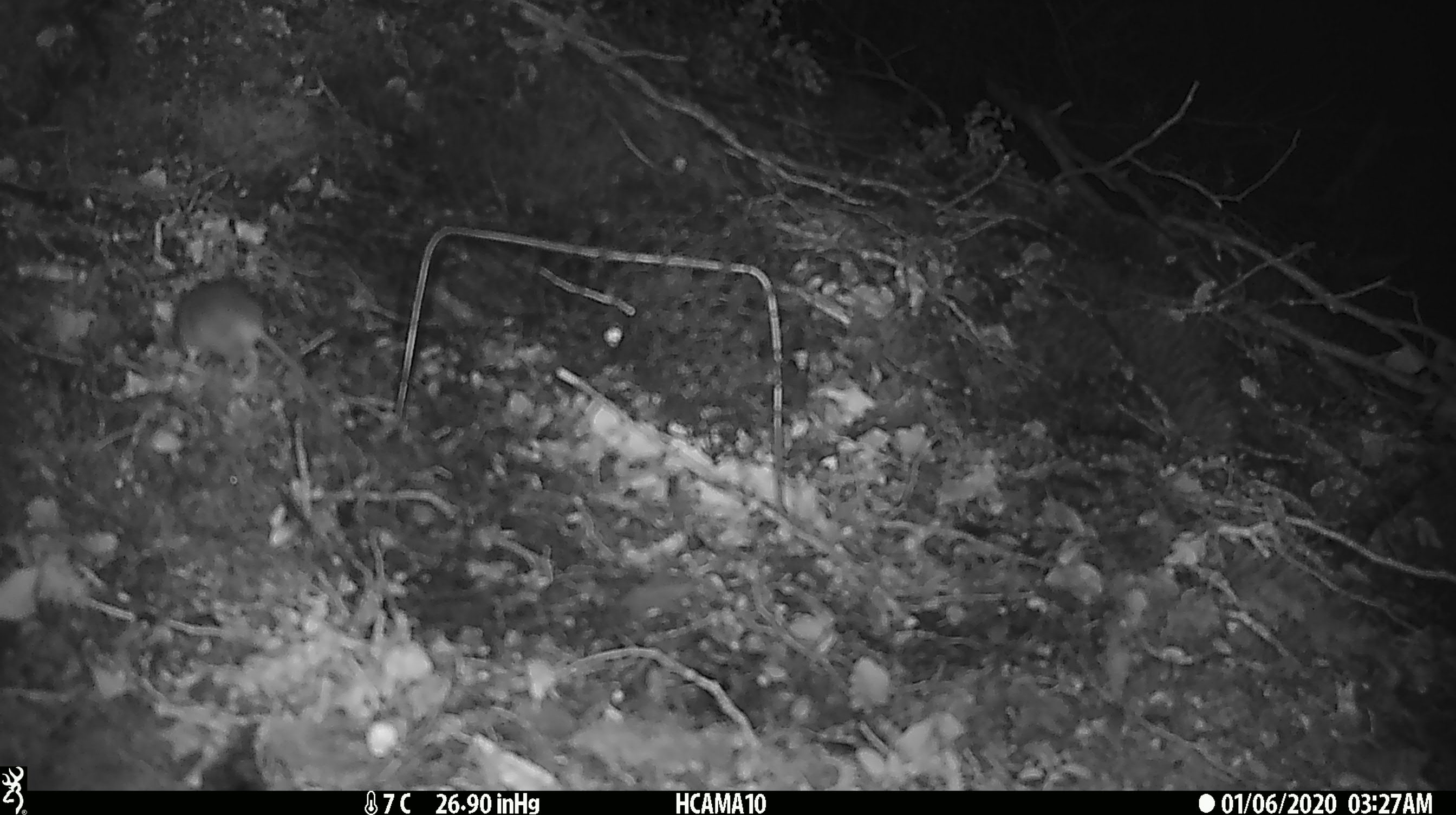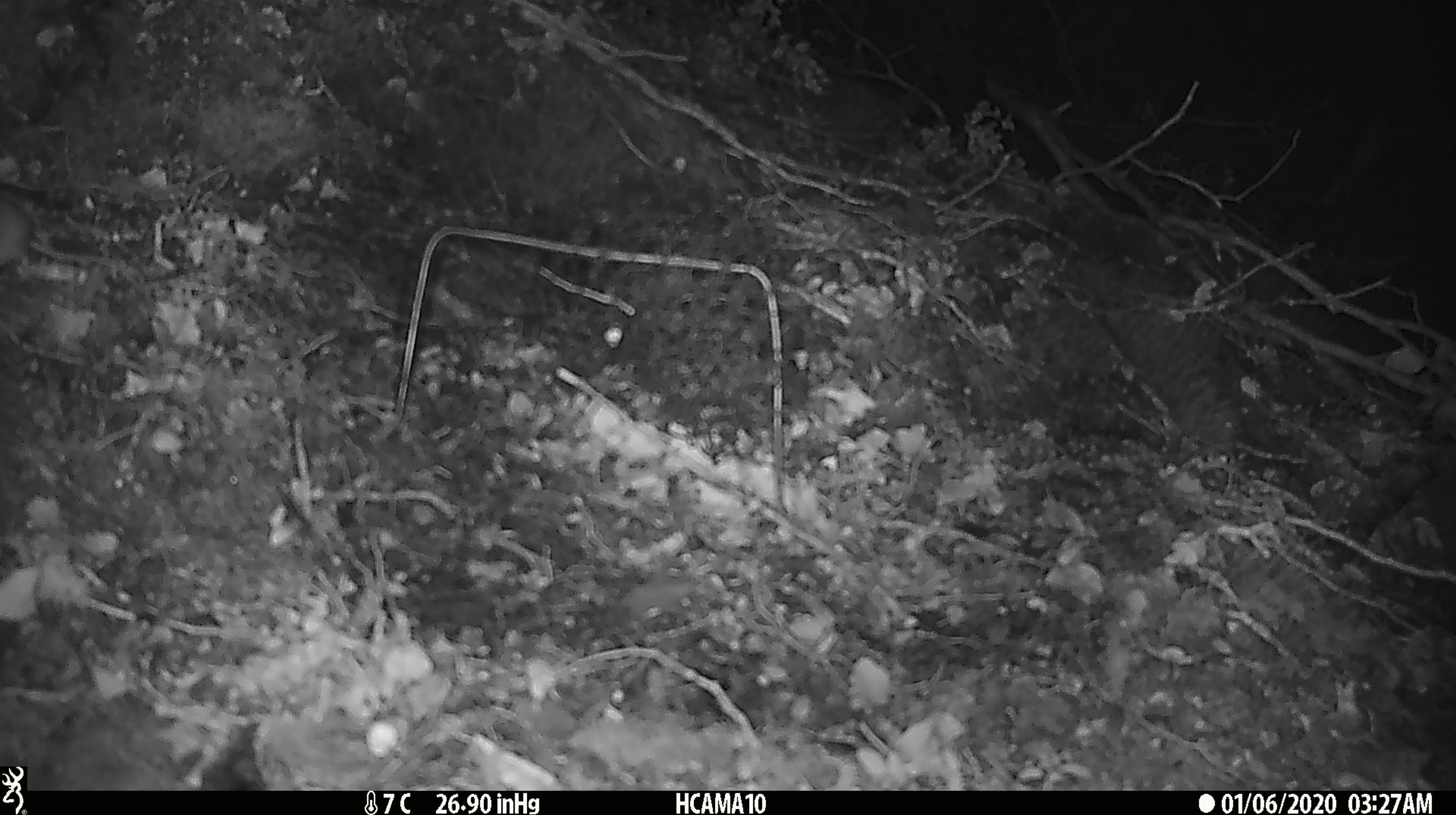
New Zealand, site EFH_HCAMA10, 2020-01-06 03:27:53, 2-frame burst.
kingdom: Animalia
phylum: Chordata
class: Mammalia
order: Rodentia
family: Muridae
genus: Mus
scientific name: Mus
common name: mouse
Mouse (Mus).